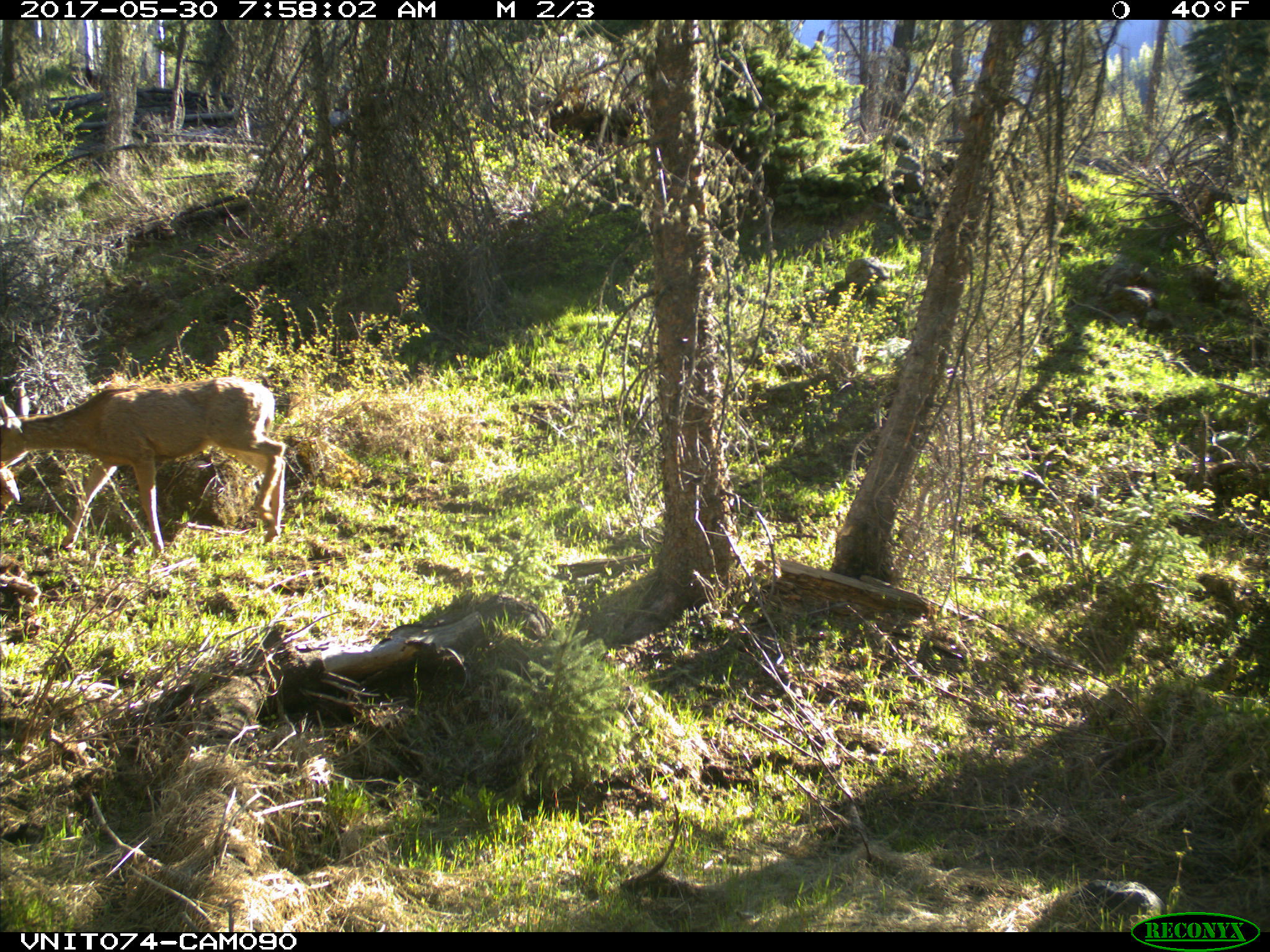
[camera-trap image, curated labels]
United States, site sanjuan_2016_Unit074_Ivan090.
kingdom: Animalia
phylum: Chordata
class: Mammalia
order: Artiodactyla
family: Cervidae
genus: Odocoileus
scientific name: Odocoileus hemionus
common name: mule deer